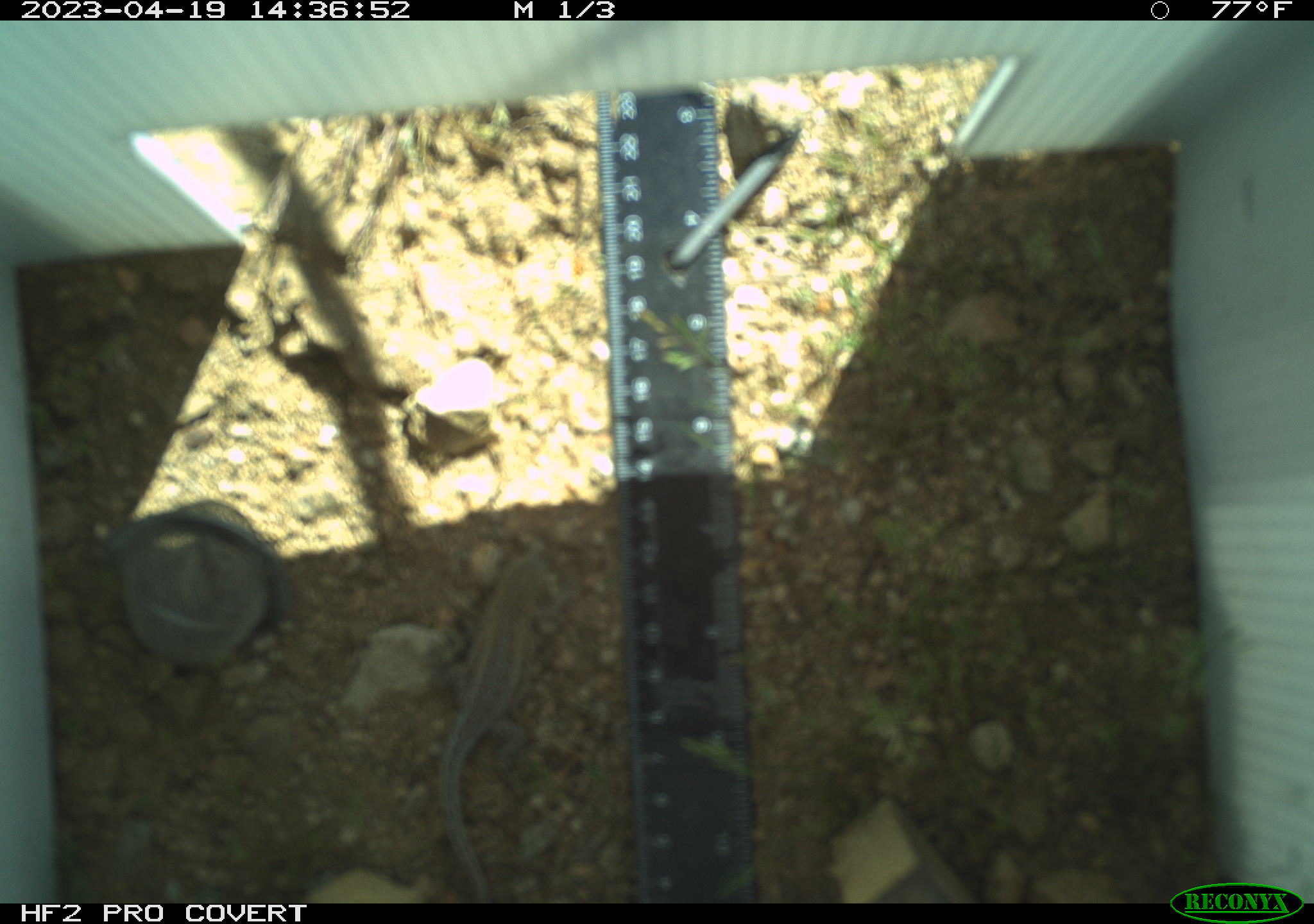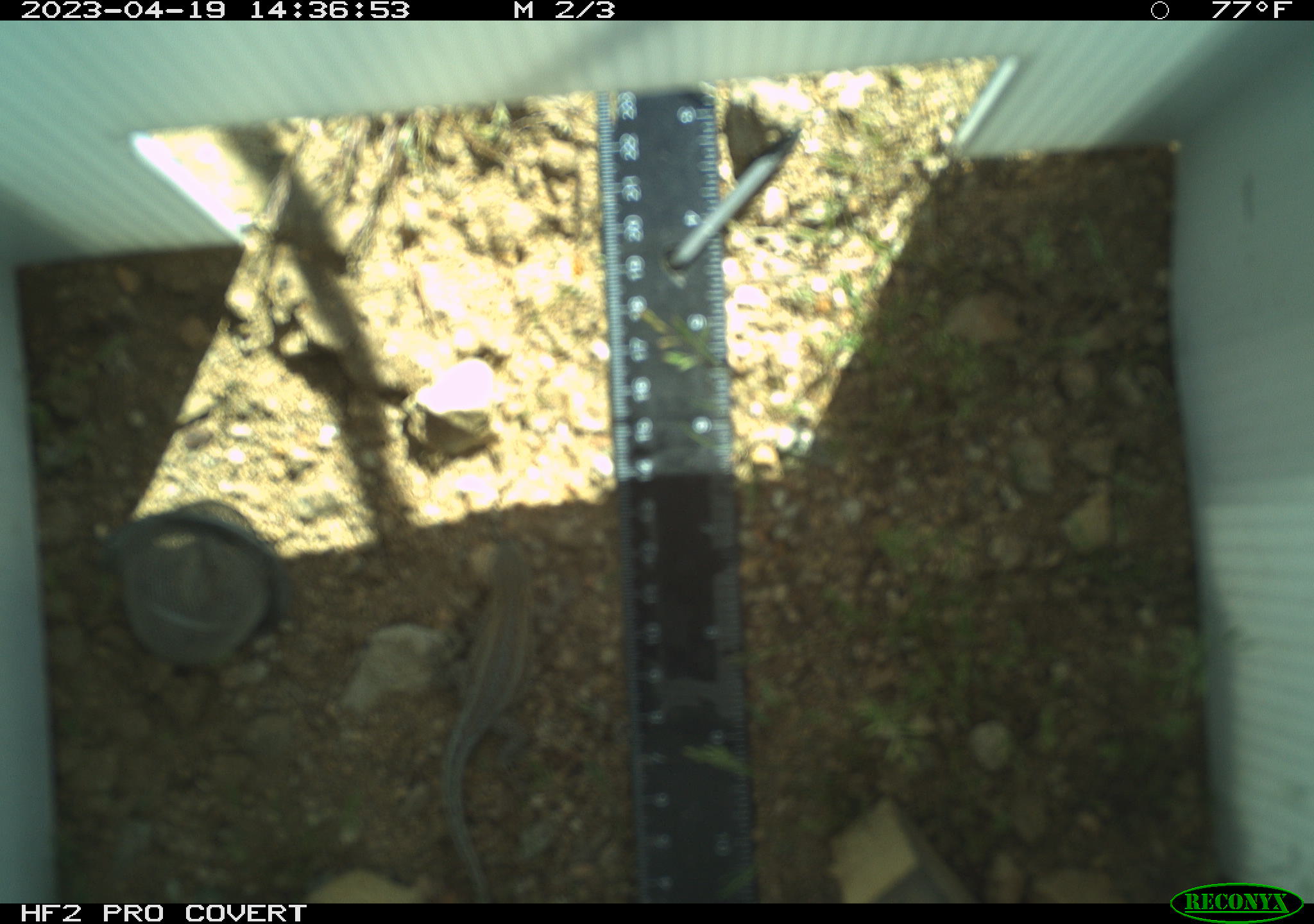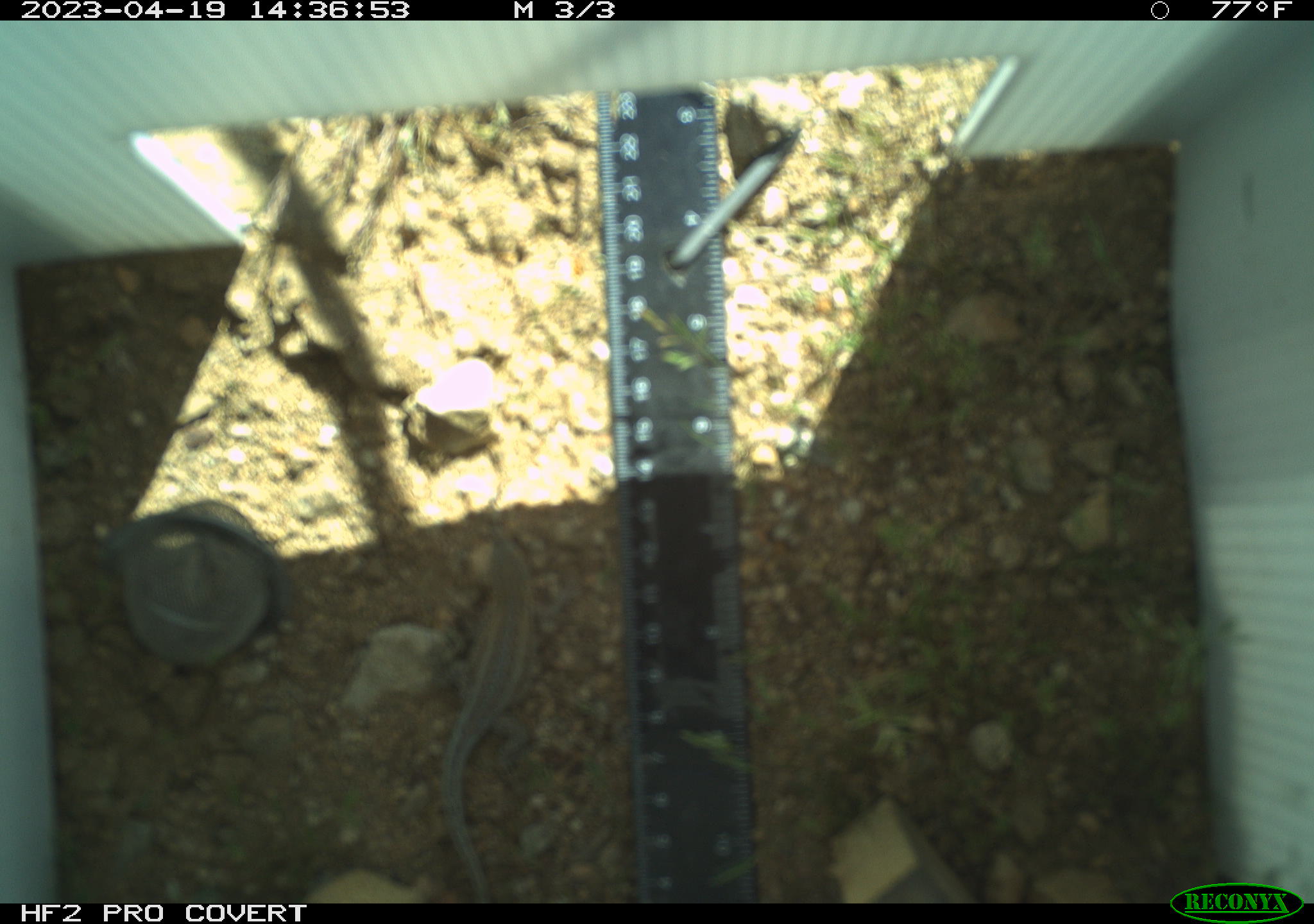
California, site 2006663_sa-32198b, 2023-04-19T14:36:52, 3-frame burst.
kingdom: Animalia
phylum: Chordata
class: Reptilia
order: Squamata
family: Phrynosomatidae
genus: Uta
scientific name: Uta stansburiana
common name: common side-blotched lizard